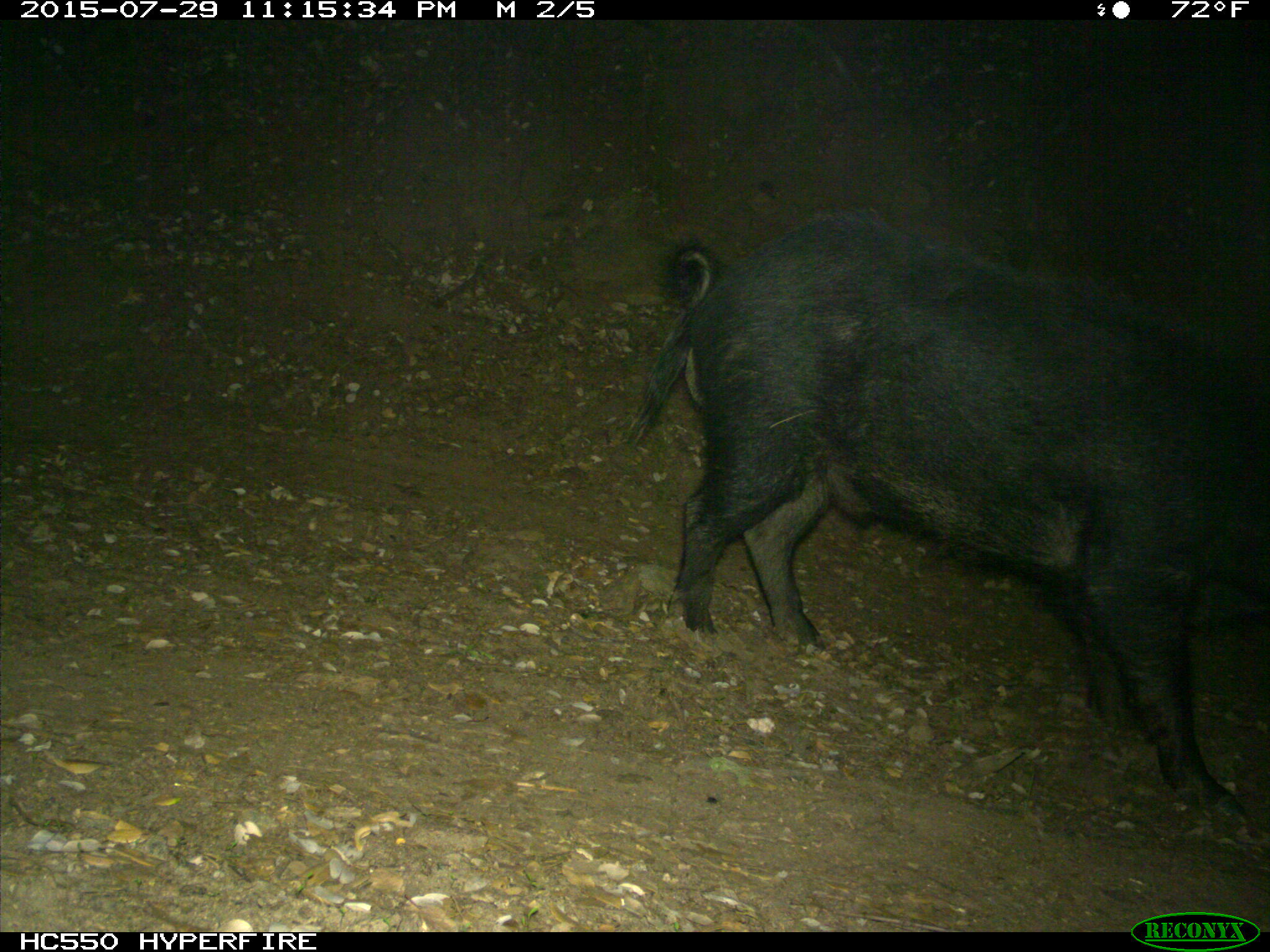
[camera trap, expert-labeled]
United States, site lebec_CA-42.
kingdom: Animalia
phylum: Chordata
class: Mammalia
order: Artiodactyla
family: Suidae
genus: Sus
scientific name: Sus scrofa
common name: wild boar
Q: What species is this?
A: Sus scrofa (wild boar).